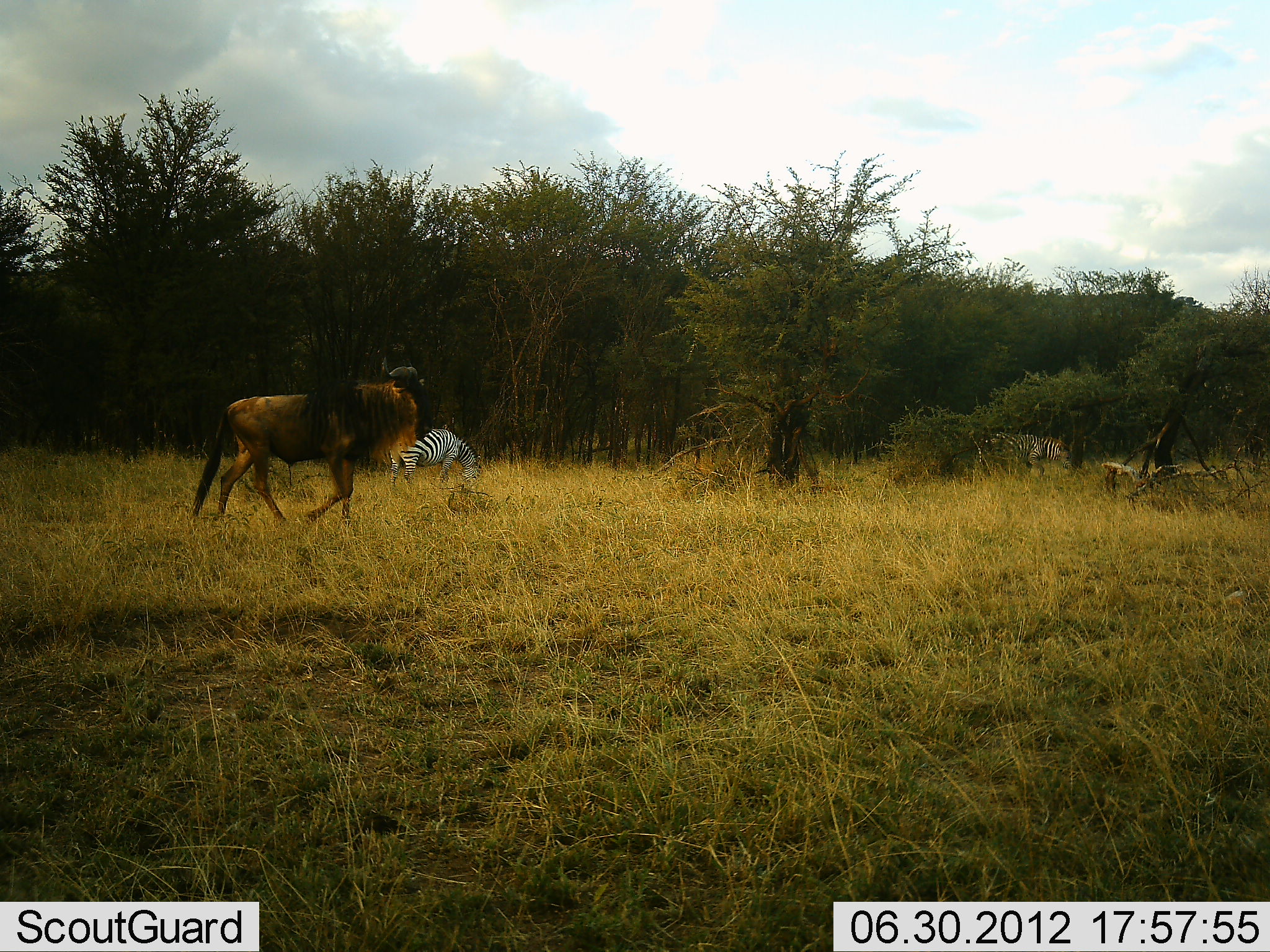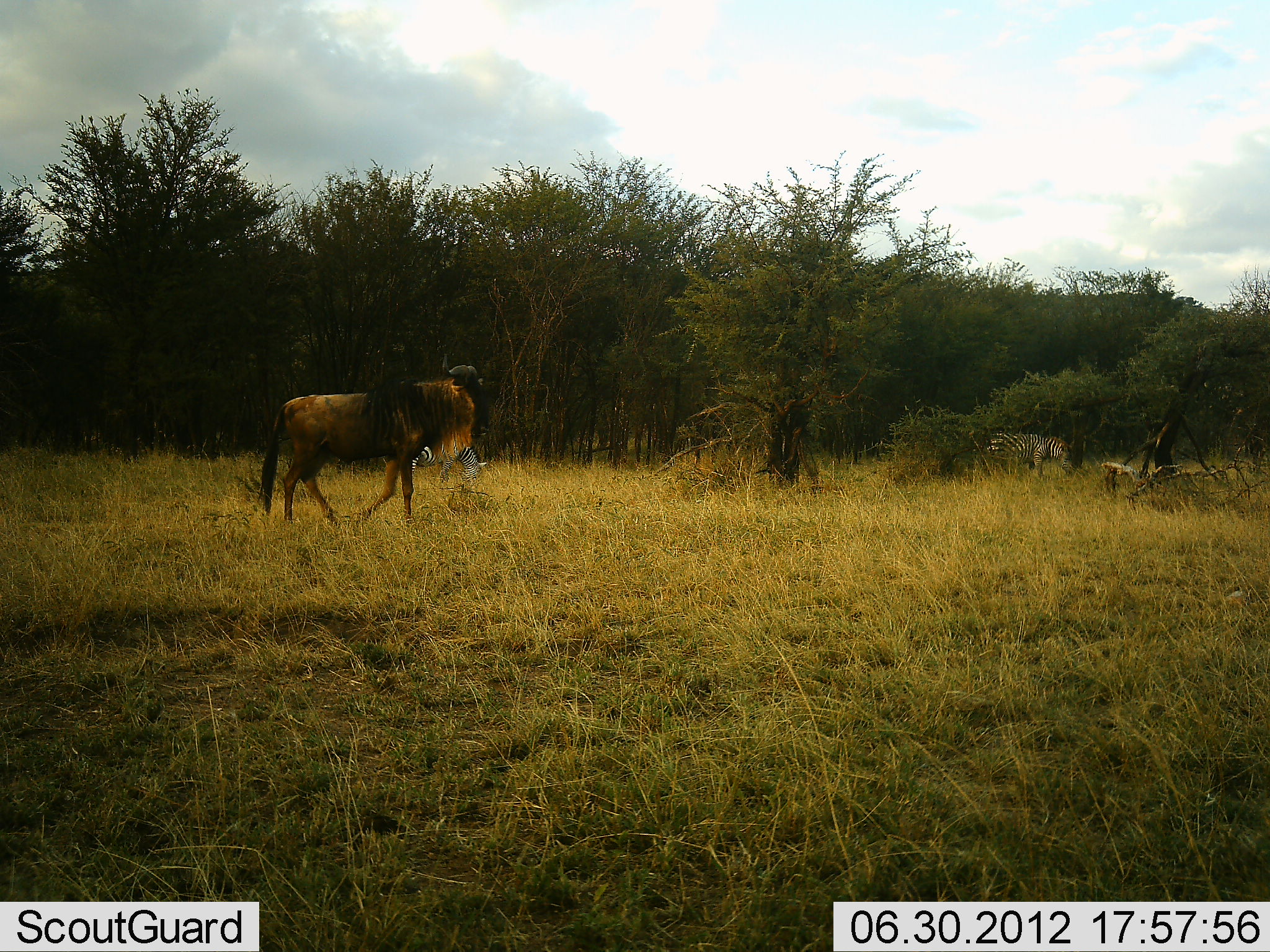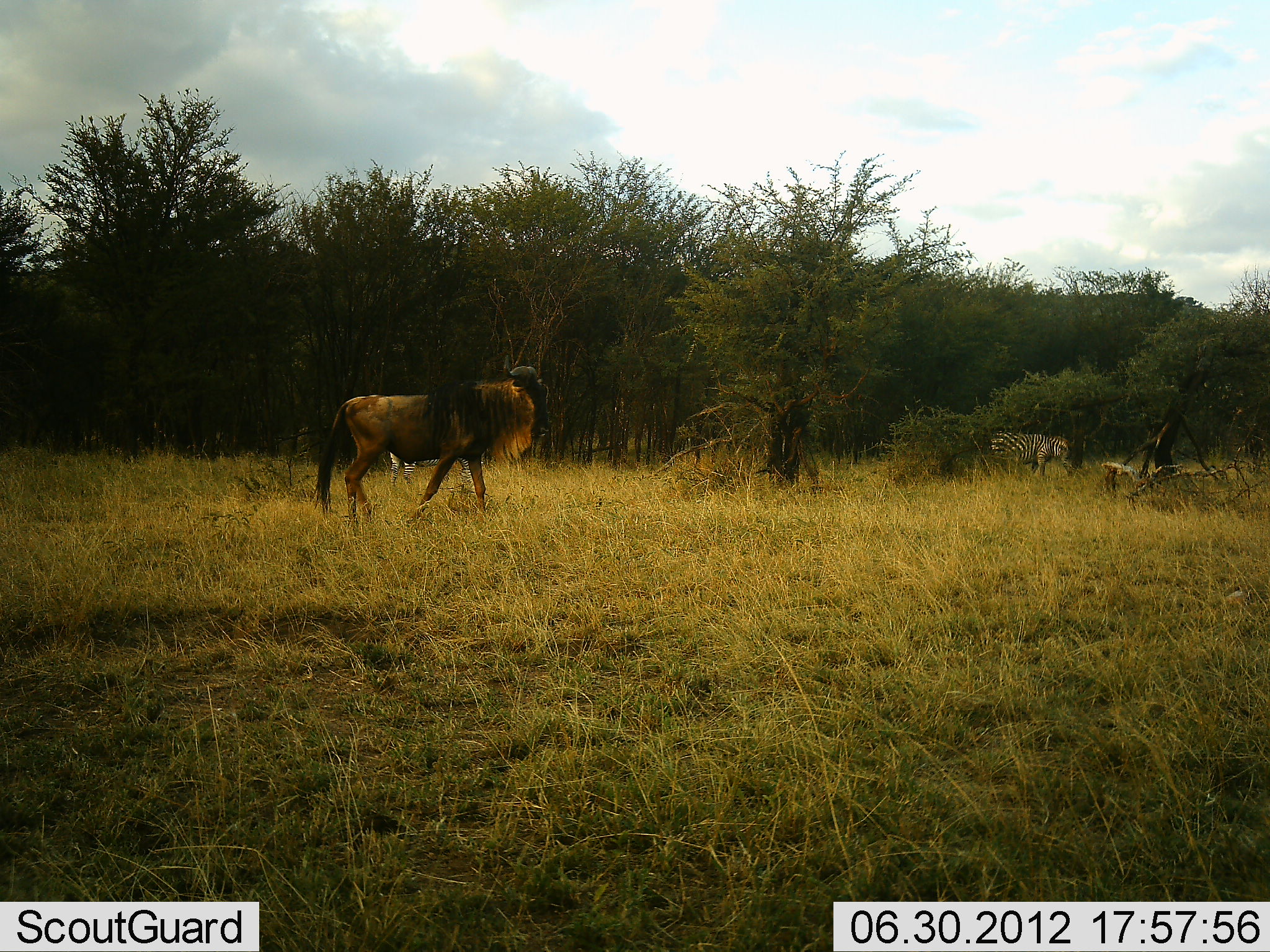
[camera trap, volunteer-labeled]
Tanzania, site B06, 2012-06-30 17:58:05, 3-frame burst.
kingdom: Animalia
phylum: Chordata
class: Mammalia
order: Artiodactyla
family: Bovidae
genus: Connochaetes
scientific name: Connochaetes taurinus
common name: blue wildebeest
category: wildebeest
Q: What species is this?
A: Wildebeest (blue wildebeest) (Connochaetes taurinus).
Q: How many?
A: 1.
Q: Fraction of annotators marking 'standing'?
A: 0%.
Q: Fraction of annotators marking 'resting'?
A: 0%.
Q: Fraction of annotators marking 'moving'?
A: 100%.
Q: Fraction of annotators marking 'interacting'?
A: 0%.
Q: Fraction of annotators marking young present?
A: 0%.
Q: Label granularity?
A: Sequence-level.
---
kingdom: Animalia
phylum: Chordata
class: Mammalia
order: Perissodactyla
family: Equidae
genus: Equus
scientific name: Equus quagga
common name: plains zebra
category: zebra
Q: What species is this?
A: Zebra (plains zebra) (Equus quagga).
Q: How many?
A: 2.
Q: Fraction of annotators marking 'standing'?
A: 17%.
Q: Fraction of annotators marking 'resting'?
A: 0%.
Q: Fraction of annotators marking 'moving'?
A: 0%.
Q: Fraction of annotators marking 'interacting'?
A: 0%.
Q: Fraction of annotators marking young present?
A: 0%.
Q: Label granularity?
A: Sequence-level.